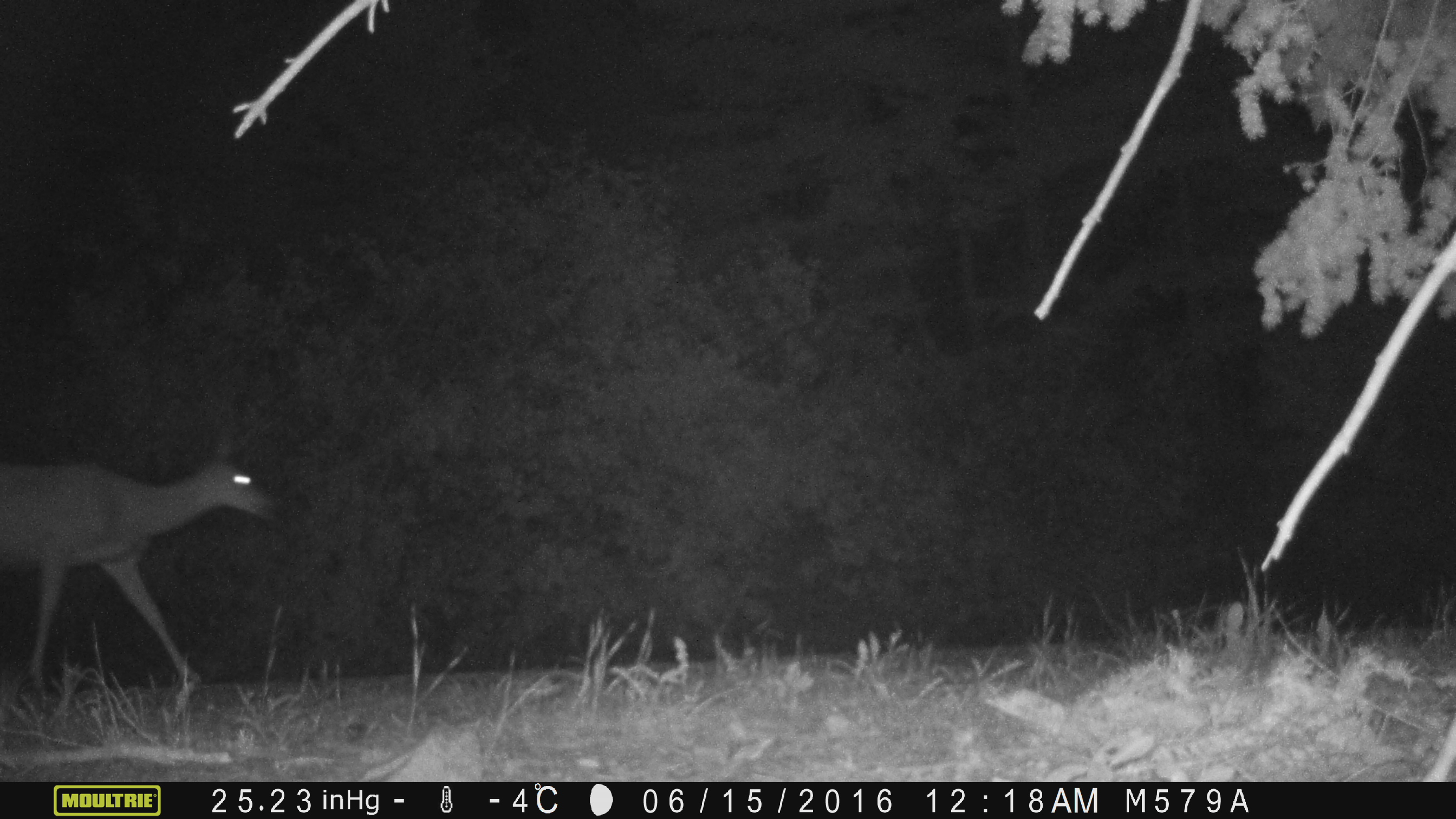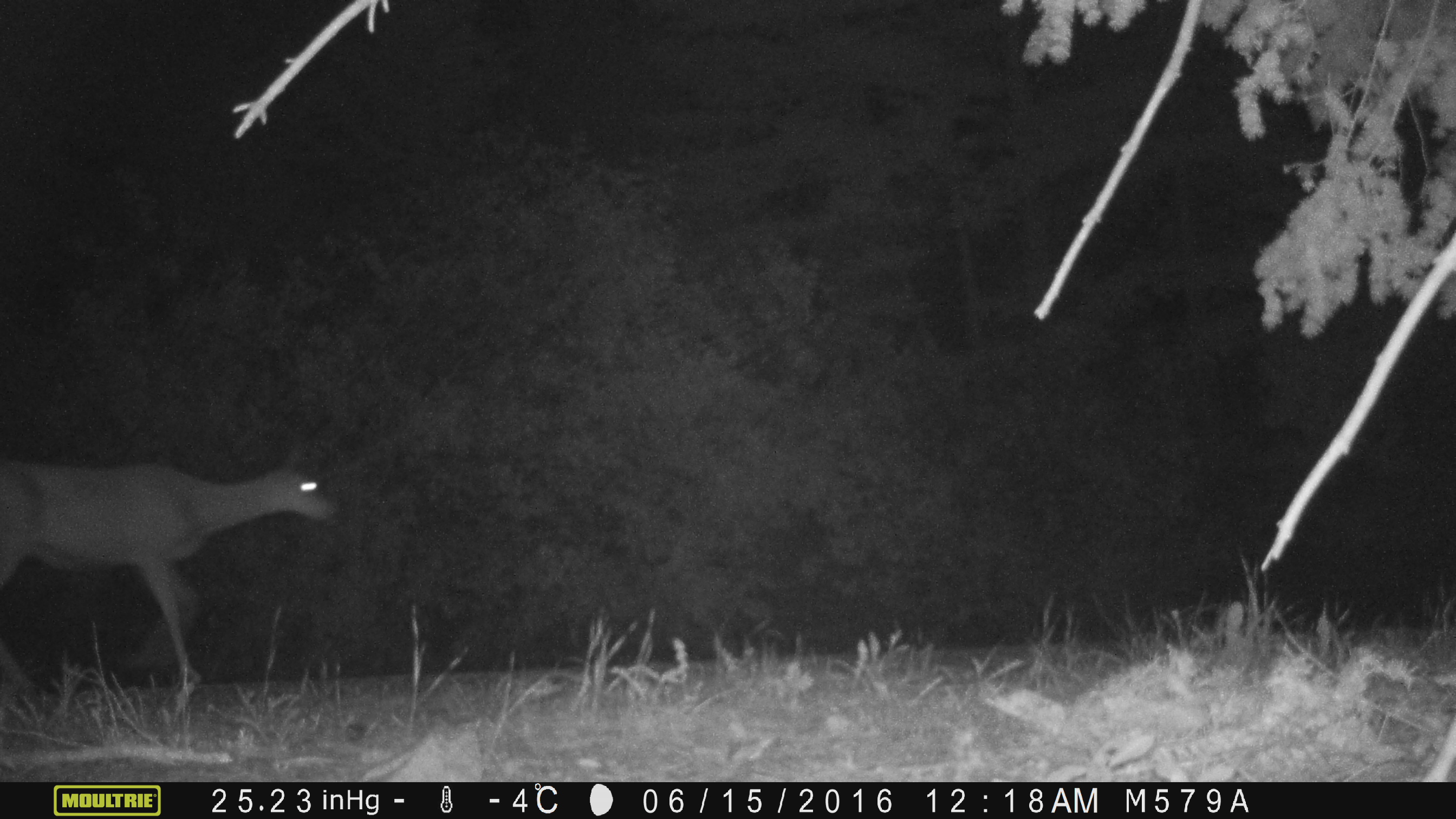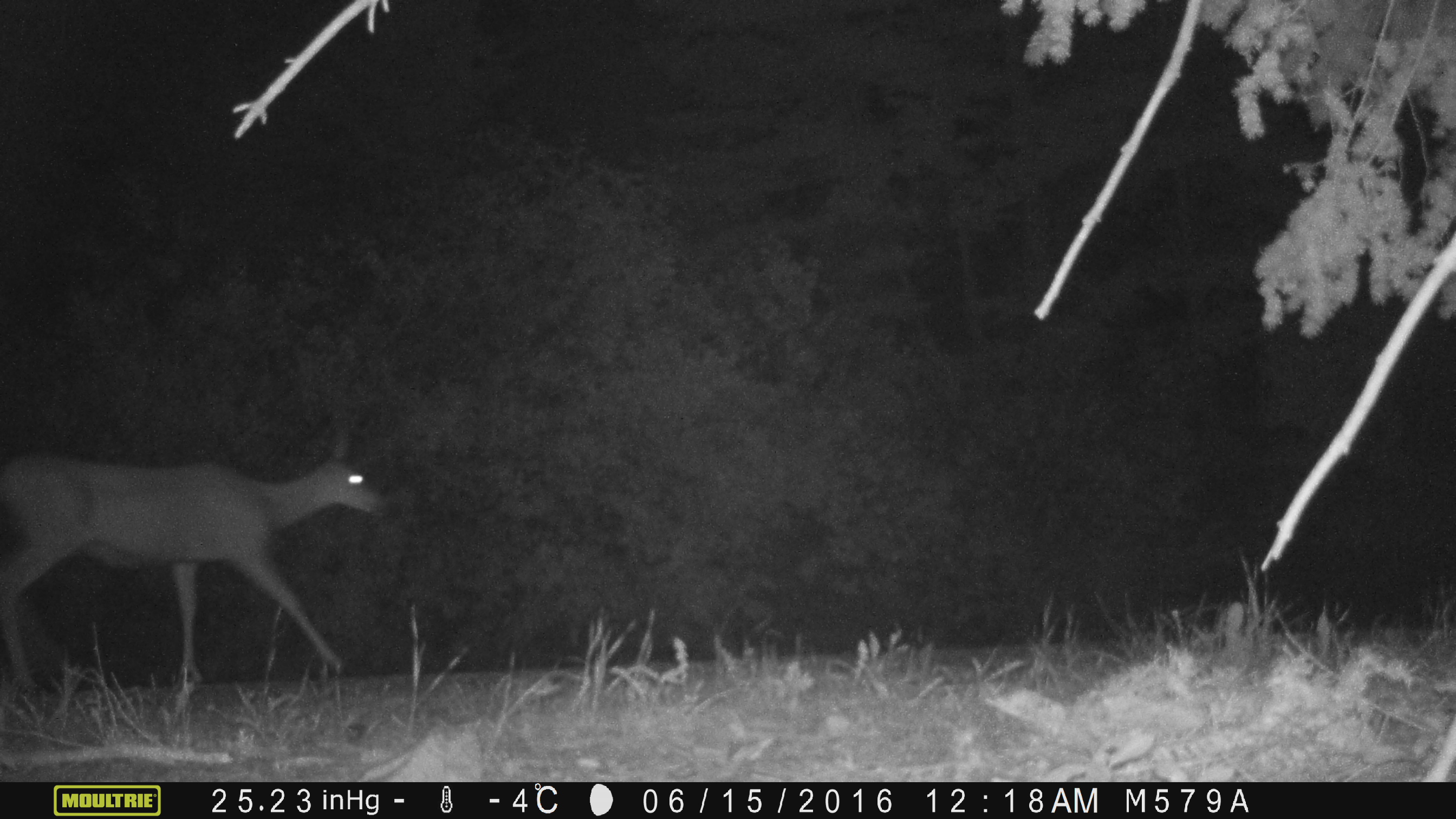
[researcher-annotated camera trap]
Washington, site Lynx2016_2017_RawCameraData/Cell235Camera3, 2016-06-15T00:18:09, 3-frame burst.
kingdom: Animalia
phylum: Chordata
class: Mammalia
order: Artiodactyla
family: Cervidae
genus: Odocoileus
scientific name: Odocoileus hemionus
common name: mule deer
Odocoileus hemionus (mule deer). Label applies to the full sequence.